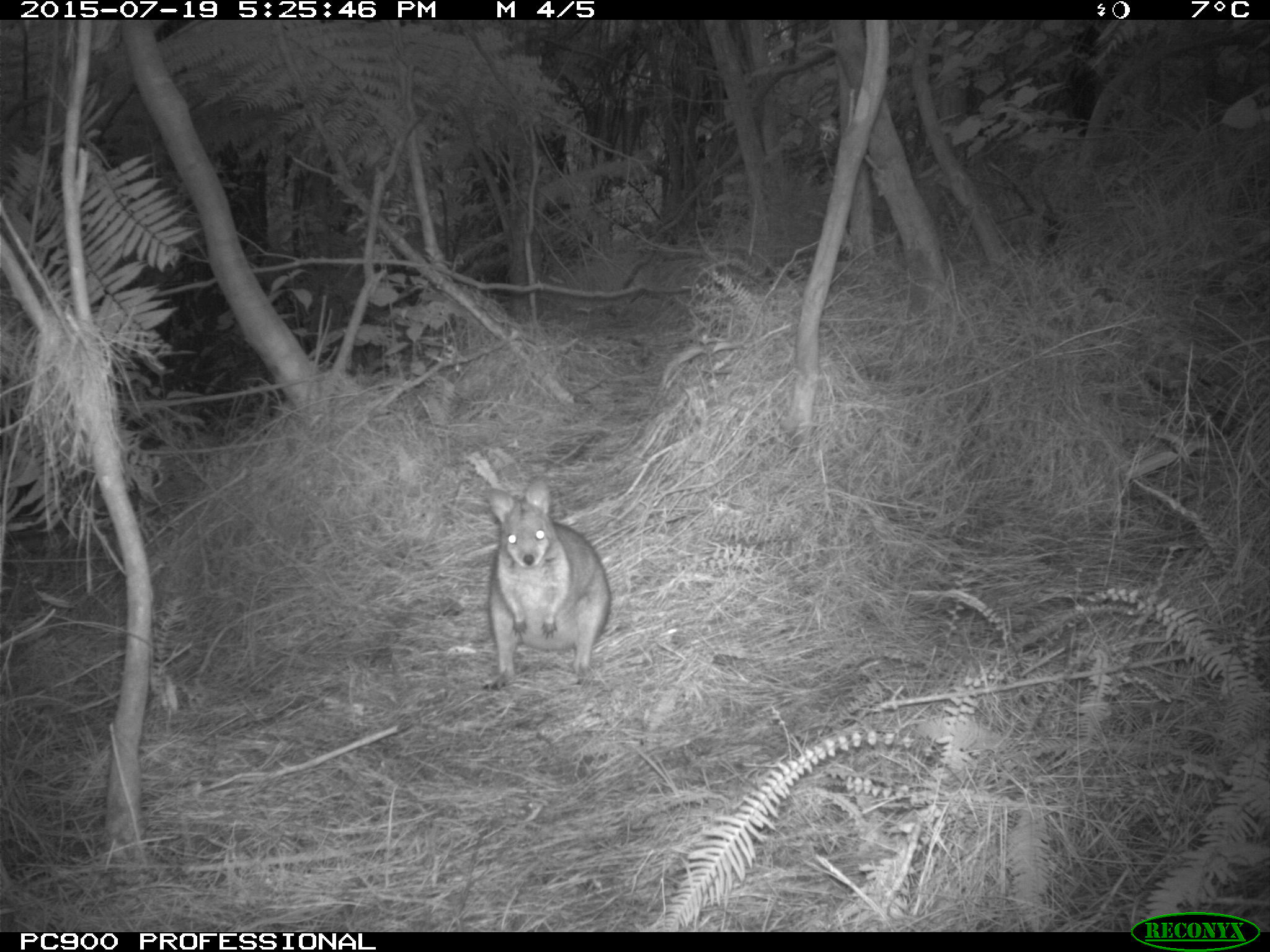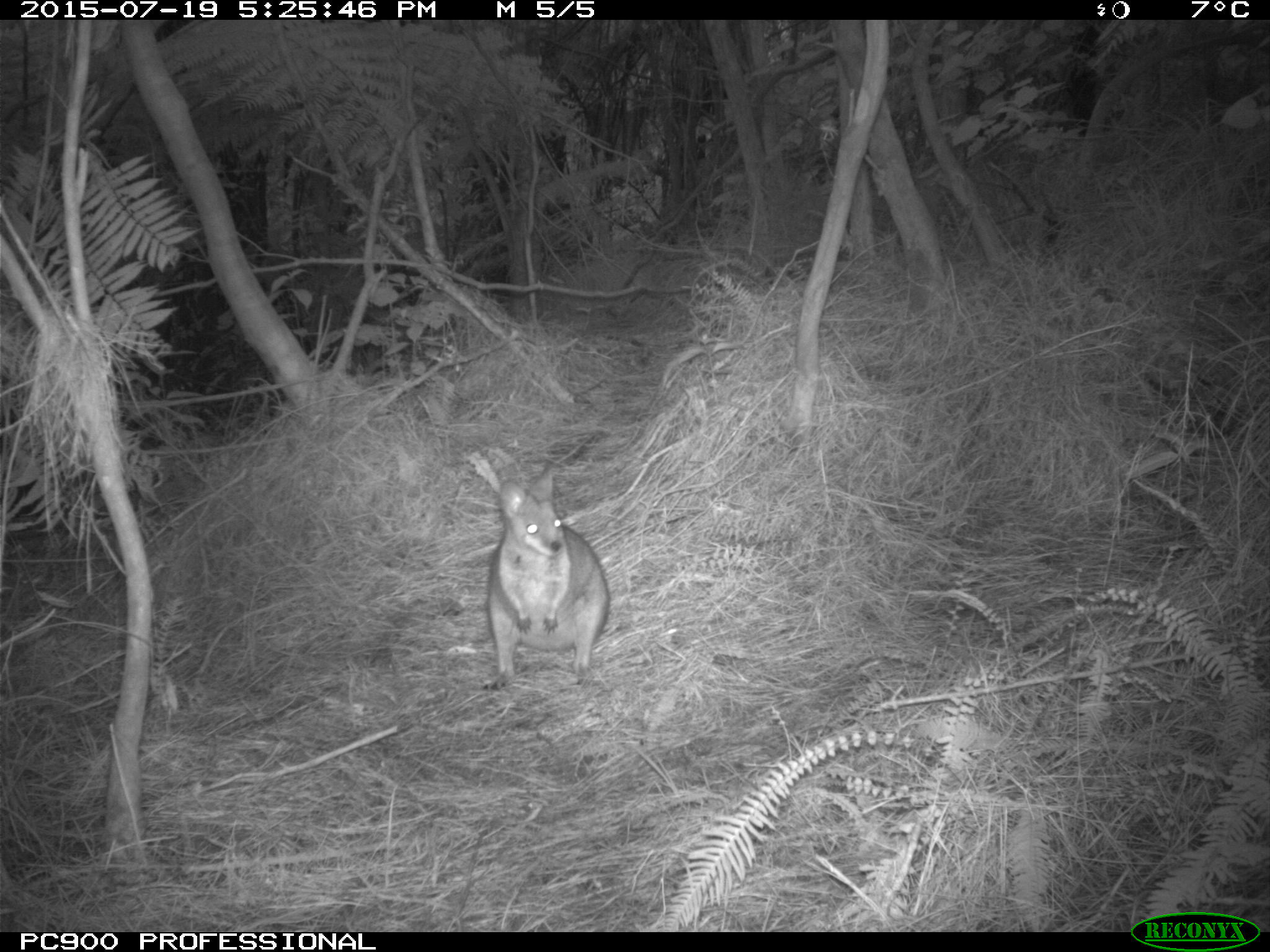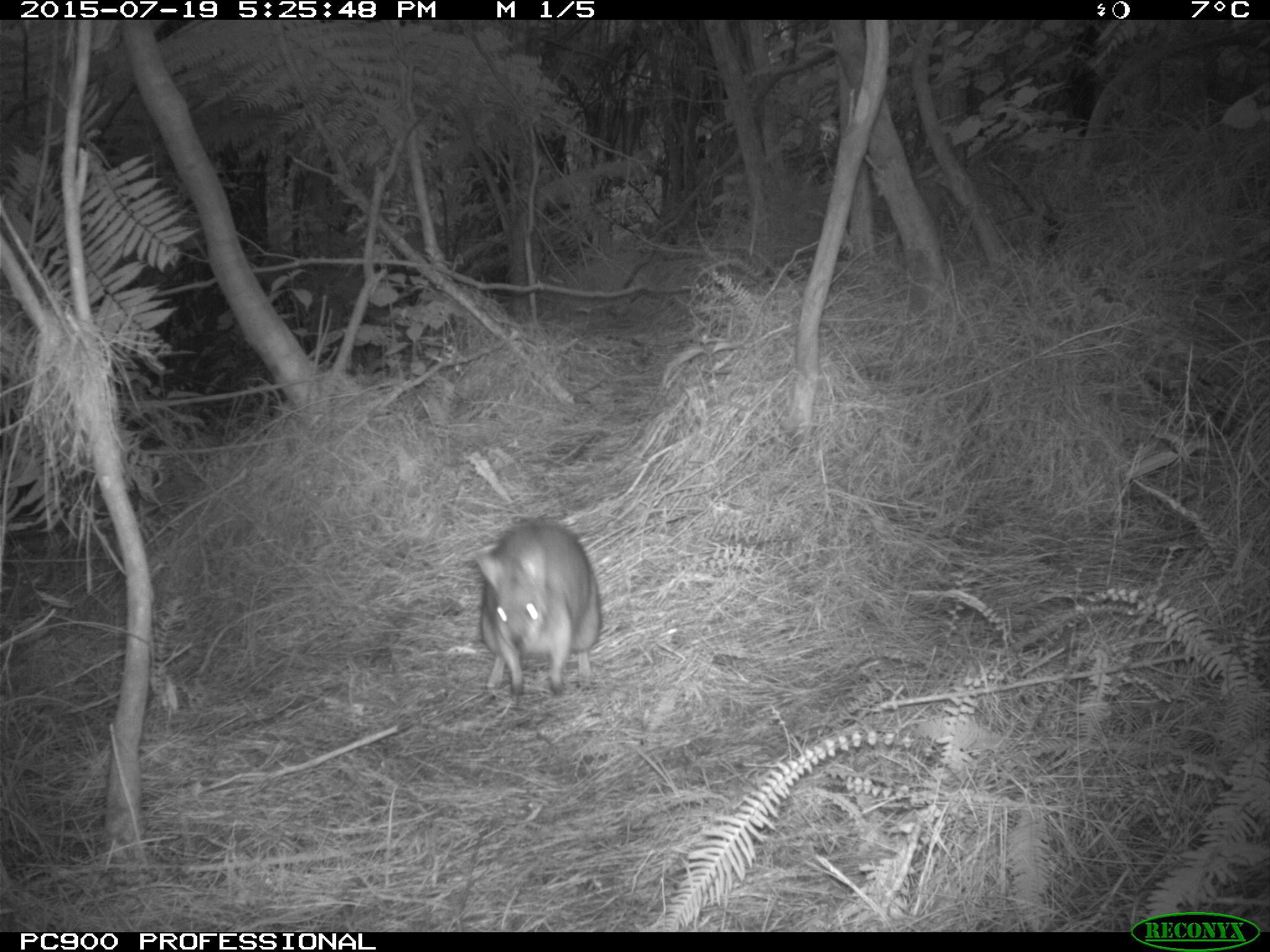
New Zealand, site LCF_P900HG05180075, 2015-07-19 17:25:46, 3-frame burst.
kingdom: Animalia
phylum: Chordata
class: Mammalia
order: Diprotodontia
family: Macropodidae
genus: Notamacropus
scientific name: Notamacropus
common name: wallaby